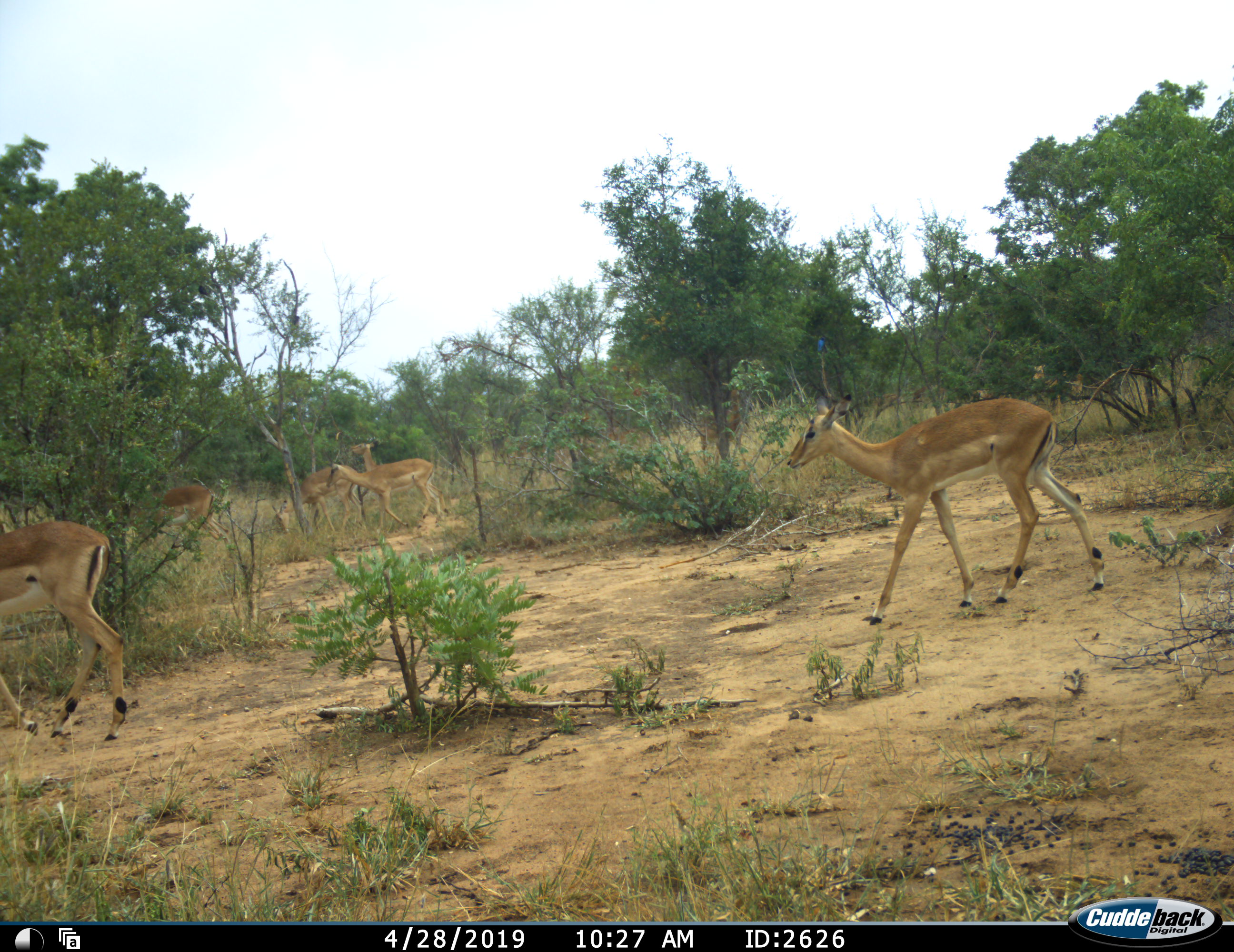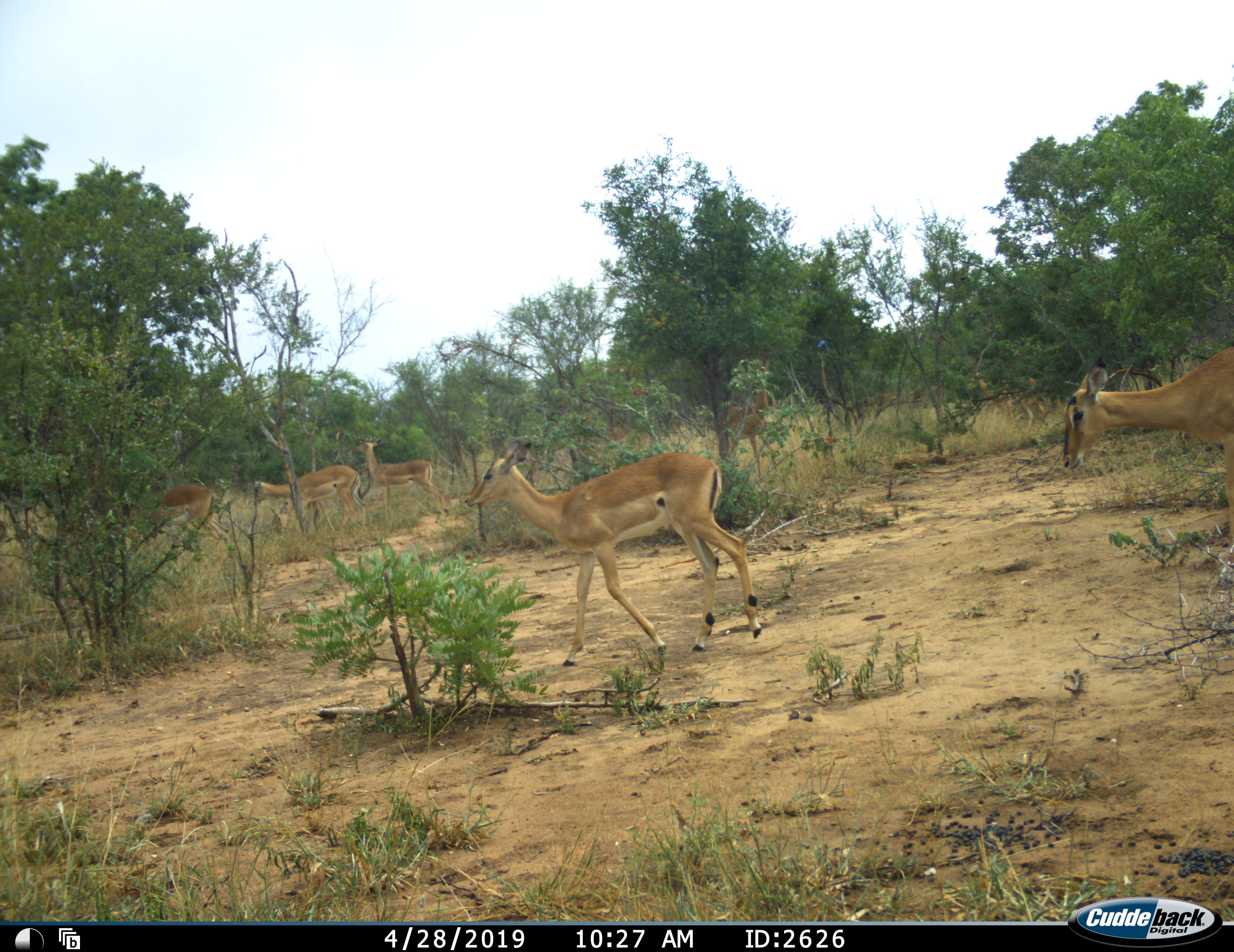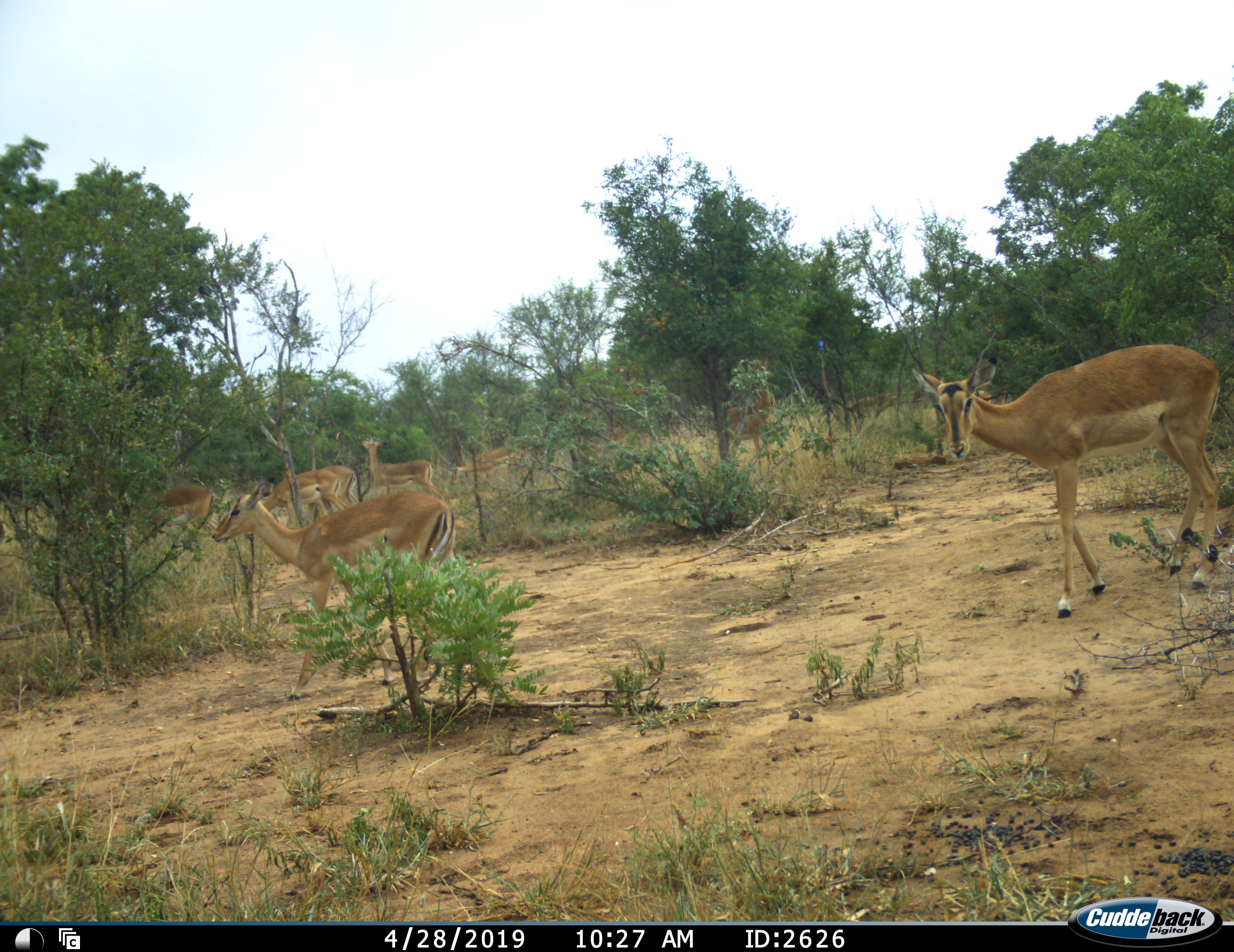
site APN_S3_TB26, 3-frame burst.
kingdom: Animalia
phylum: Chordata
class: Mammalia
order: Artiodactyla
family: Bovidae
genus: Aepyceros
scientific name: Aepyceros melampus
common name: impala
Impala (Aepyceros melampus), count 7. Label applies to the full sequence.